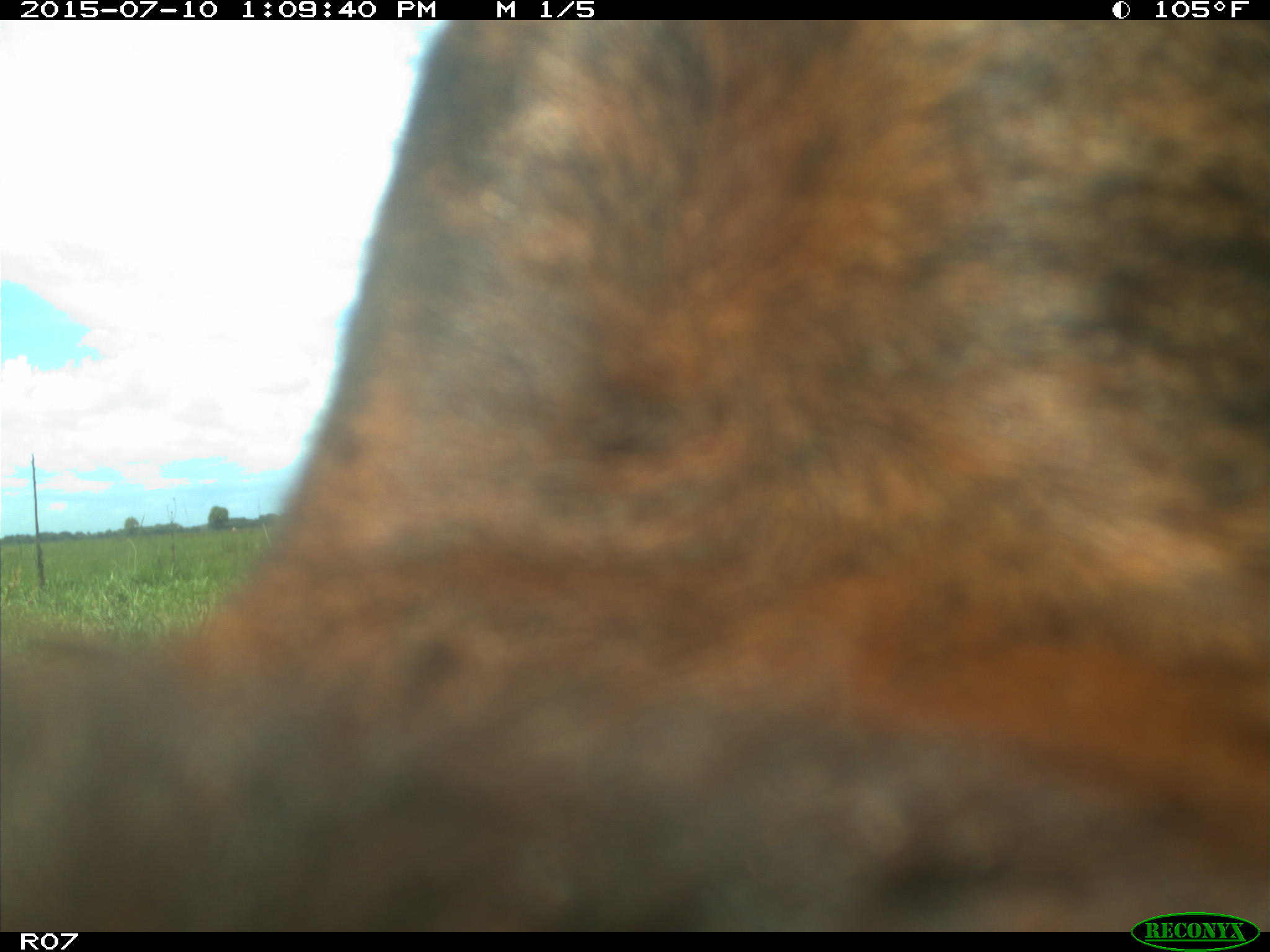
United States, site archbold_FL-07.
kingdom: Animalia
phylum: Chordata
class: Mammalia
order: Artiodactyla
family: Bovidae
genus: Bos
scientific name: Bos taurus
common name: domestic cow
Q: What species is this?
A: Bos taurus (domestic cow).